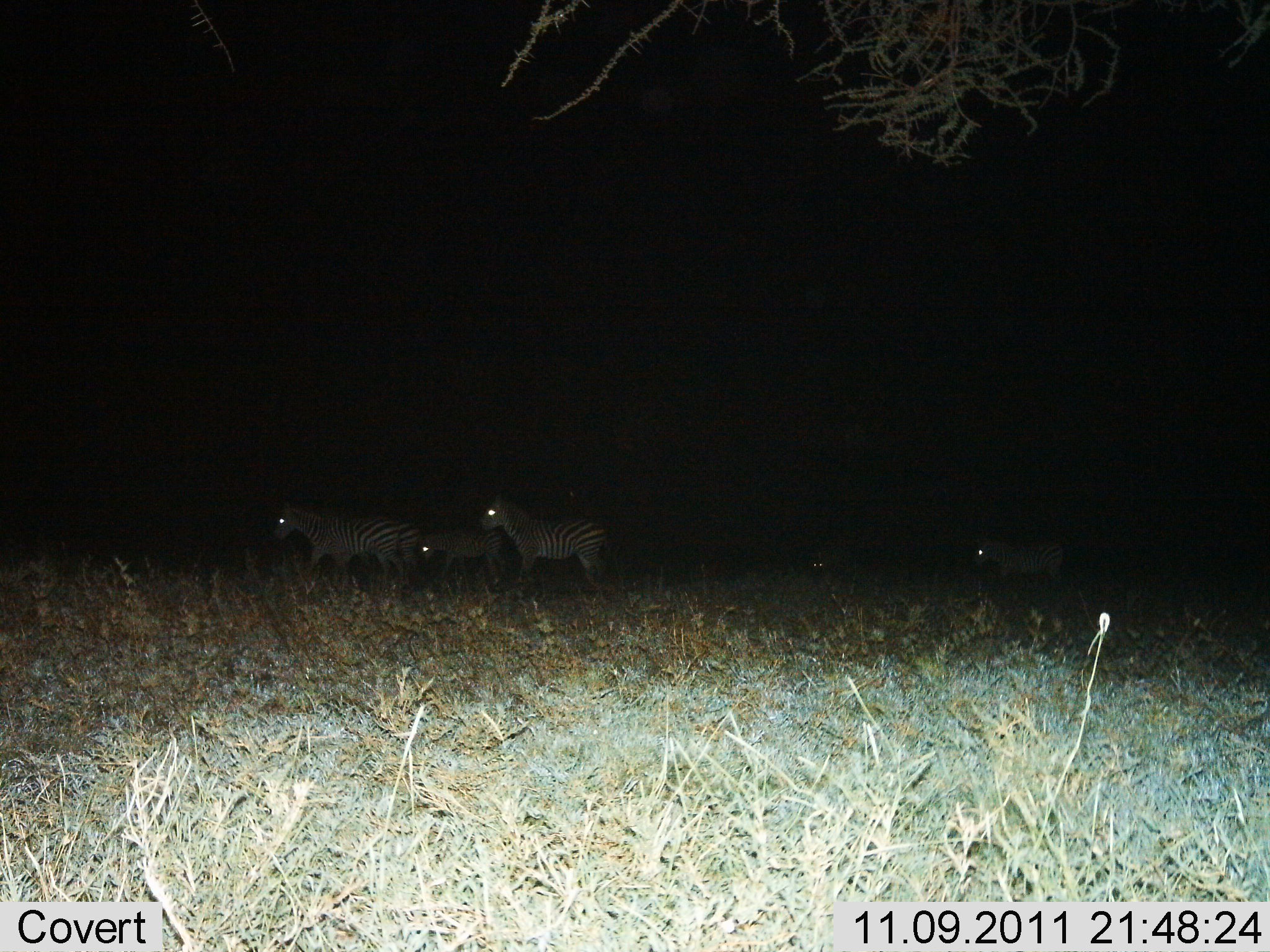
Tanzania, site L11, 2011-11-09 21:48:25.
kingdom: Animalia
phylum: Chordata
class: Mammalia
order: Perissodactyla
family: Equidae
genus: Equus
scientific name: Equus quagga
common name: plains zebra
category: zebra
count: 5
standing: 40%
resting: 0%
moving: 80%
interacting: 0%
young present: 20%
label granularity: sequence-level